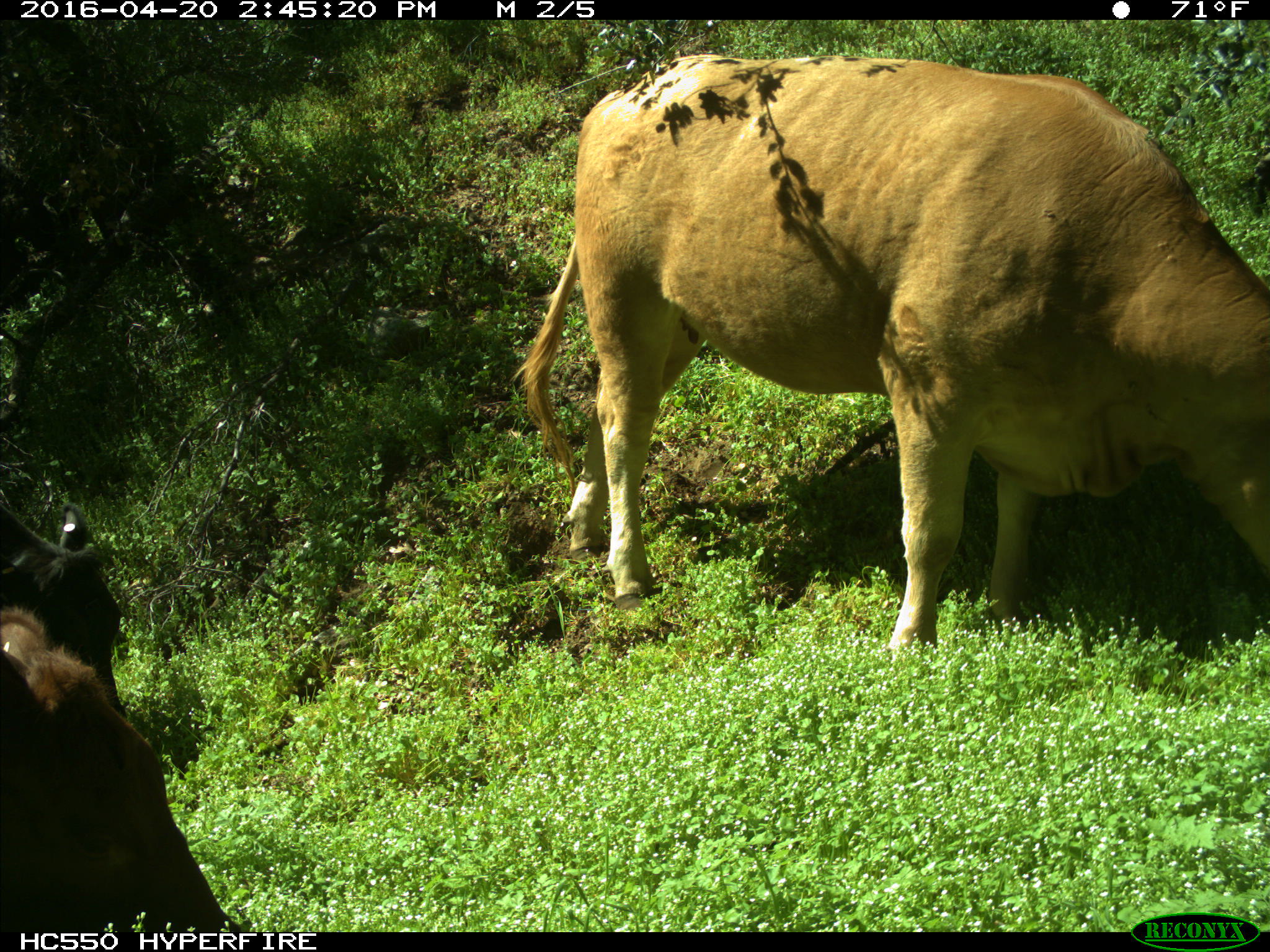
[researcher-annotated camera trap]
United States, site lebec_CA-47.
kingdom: Animalia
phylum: Chordata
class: Mammalia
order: Artiodactyla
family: Bovidae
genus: Bos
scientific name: Bos taurus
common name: domestic cow